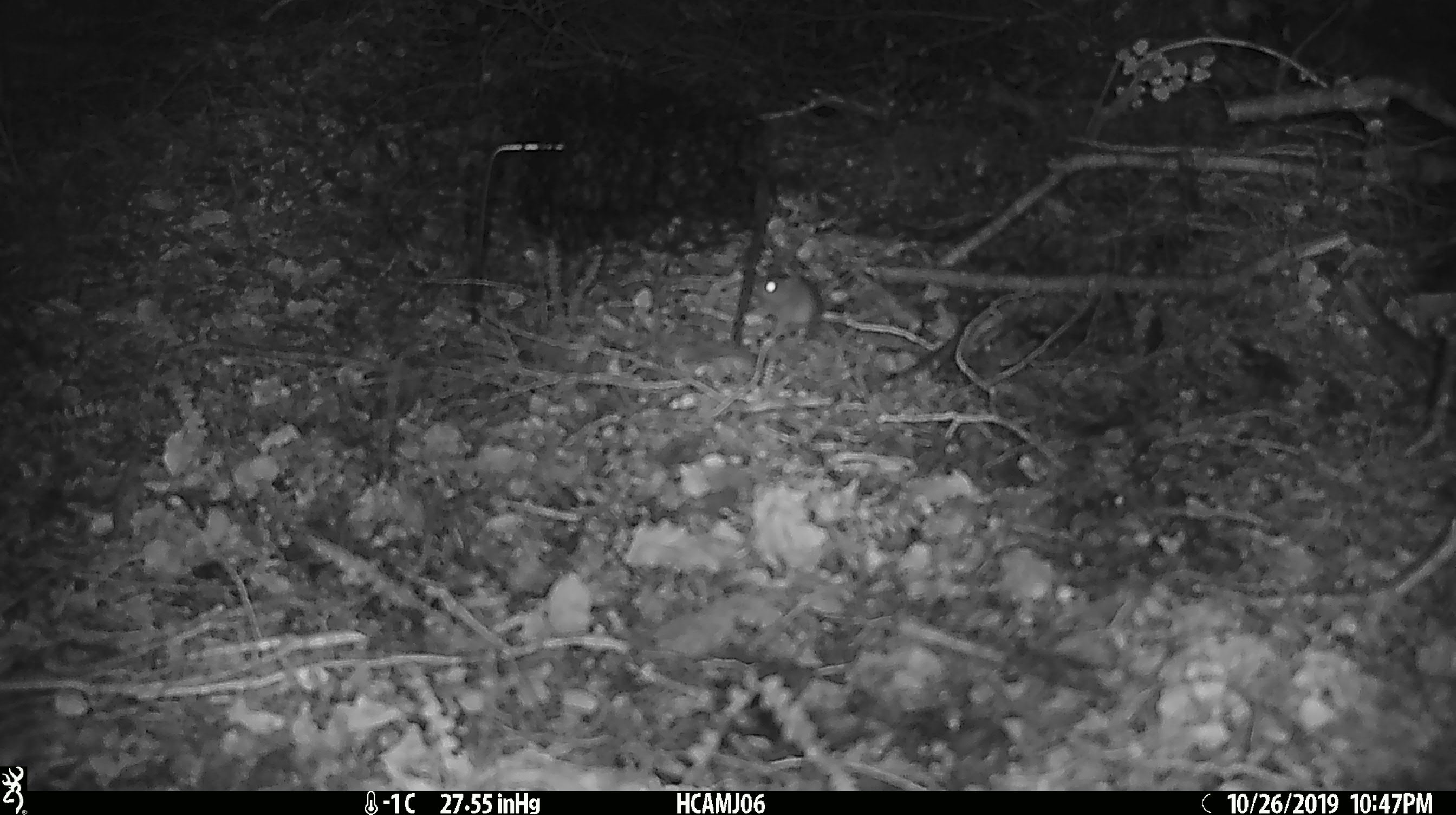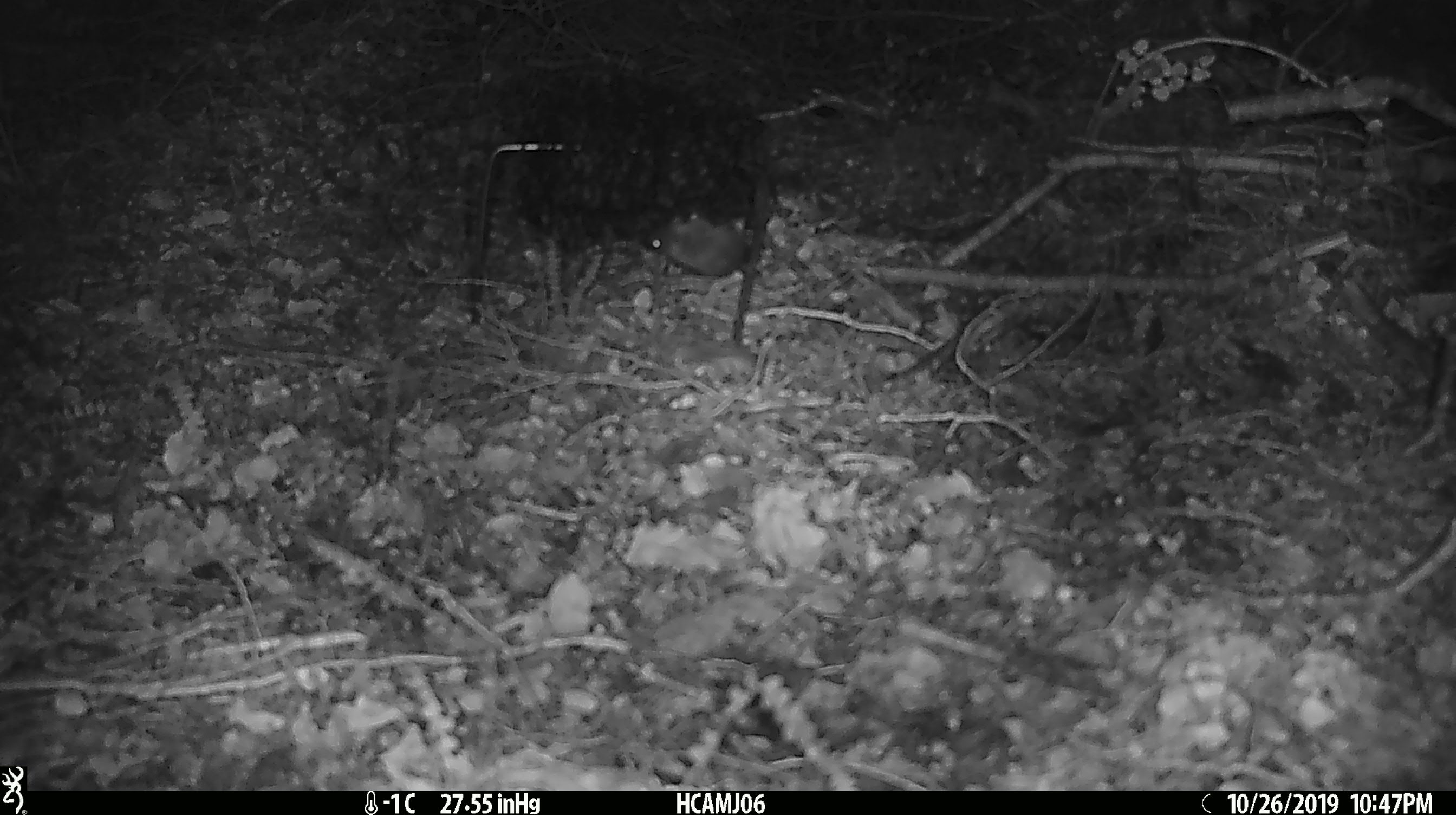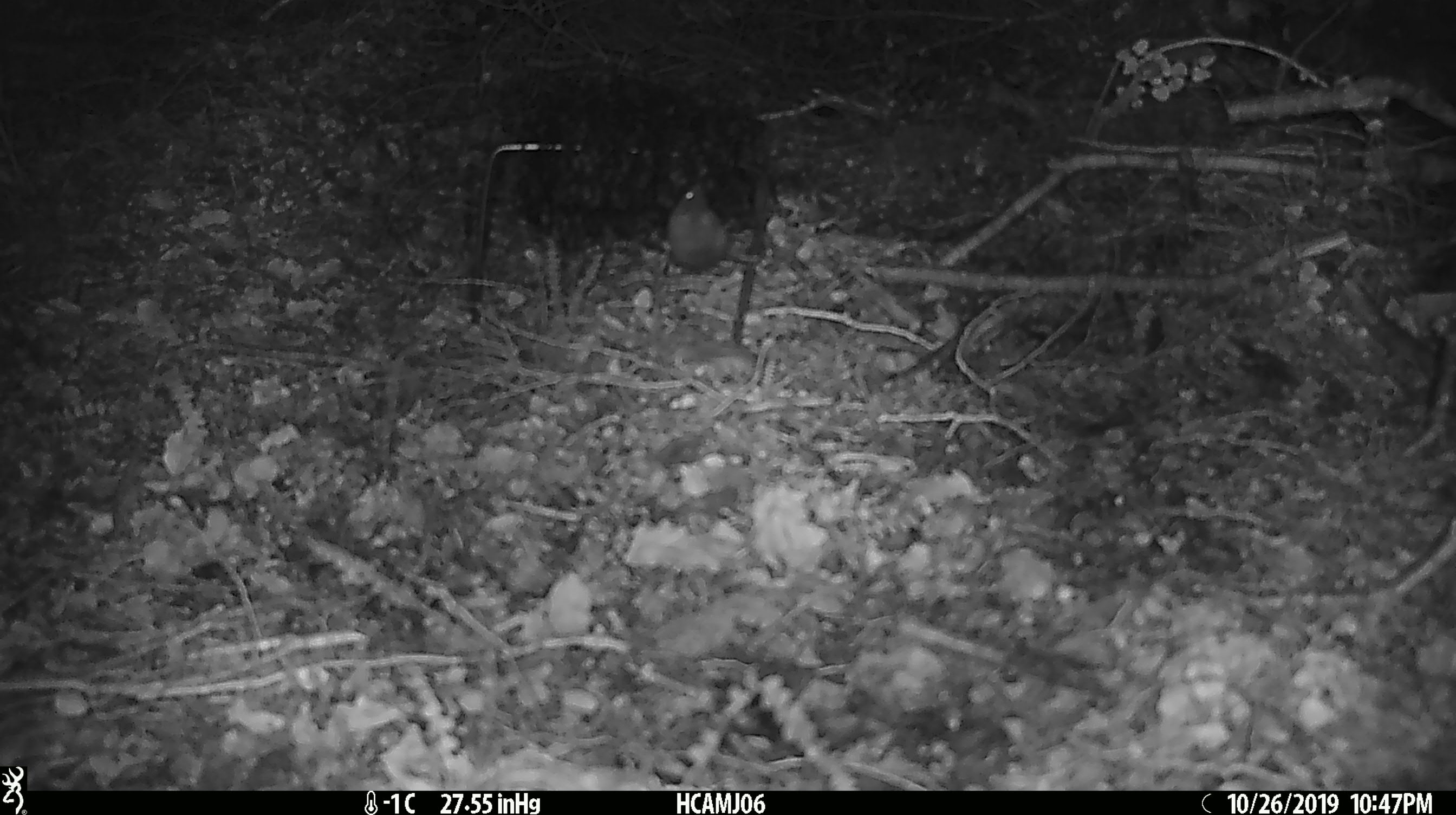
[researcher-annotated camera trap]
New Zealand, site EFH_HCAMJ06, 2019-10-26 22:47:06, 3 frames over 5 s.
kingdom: Animalia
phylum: Chordata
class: Mammalia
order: Rodentia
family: Muridae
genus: Mus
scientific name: Mus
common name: mouse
Mouse (Mus).